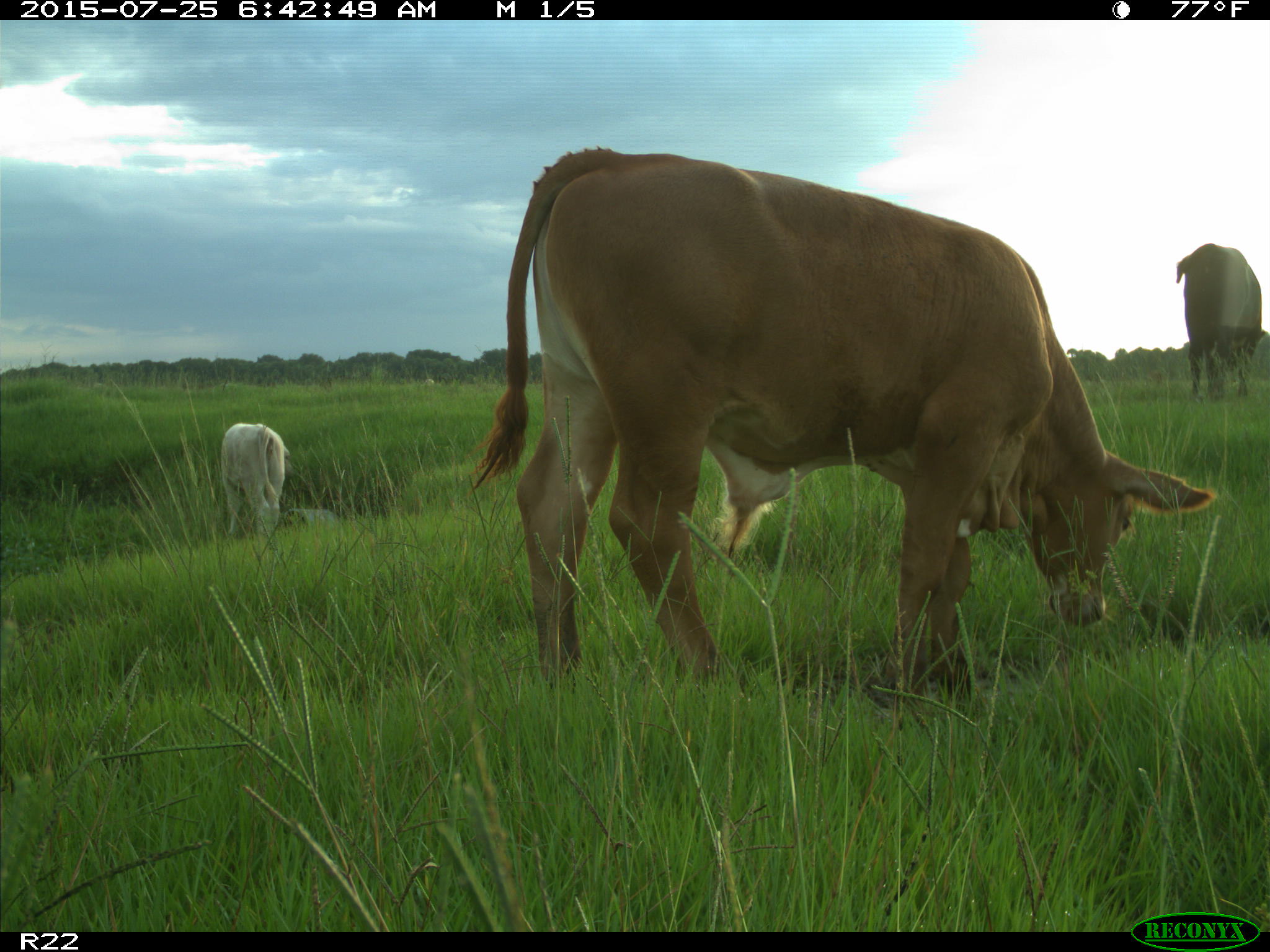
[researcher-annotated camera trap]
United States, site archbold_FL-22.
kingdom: Animalia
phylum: Chordata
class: Mammalia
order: Artiodactyla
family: Bovidae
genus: Bos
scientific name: Bos taurus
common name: domestic cow